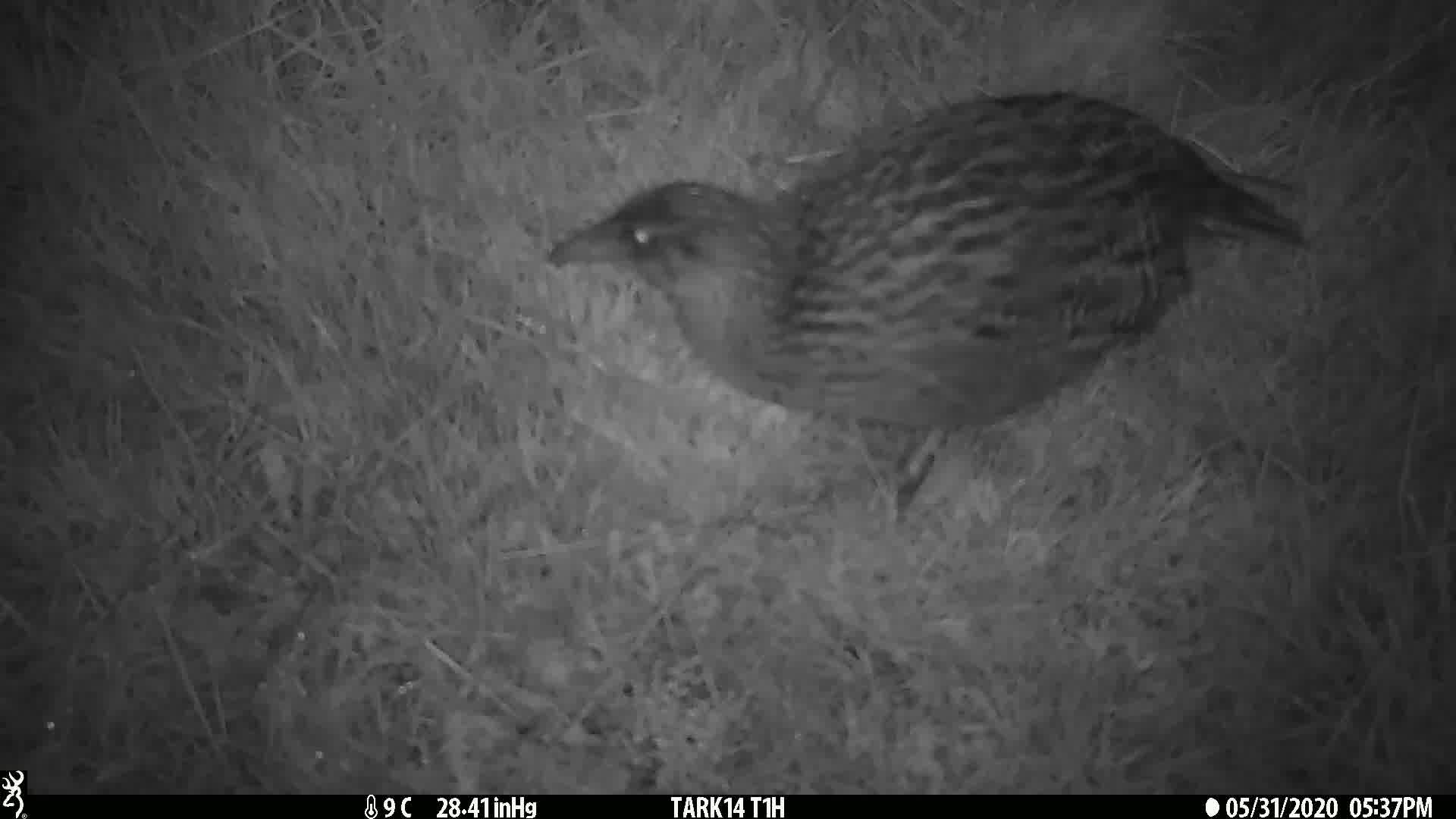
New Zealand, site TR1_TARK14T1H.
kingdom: Animalia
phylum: Chordata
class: Aves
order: Gruiformes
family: Rallidae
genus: Gallirallus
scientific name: Gallirallus australis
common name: weka